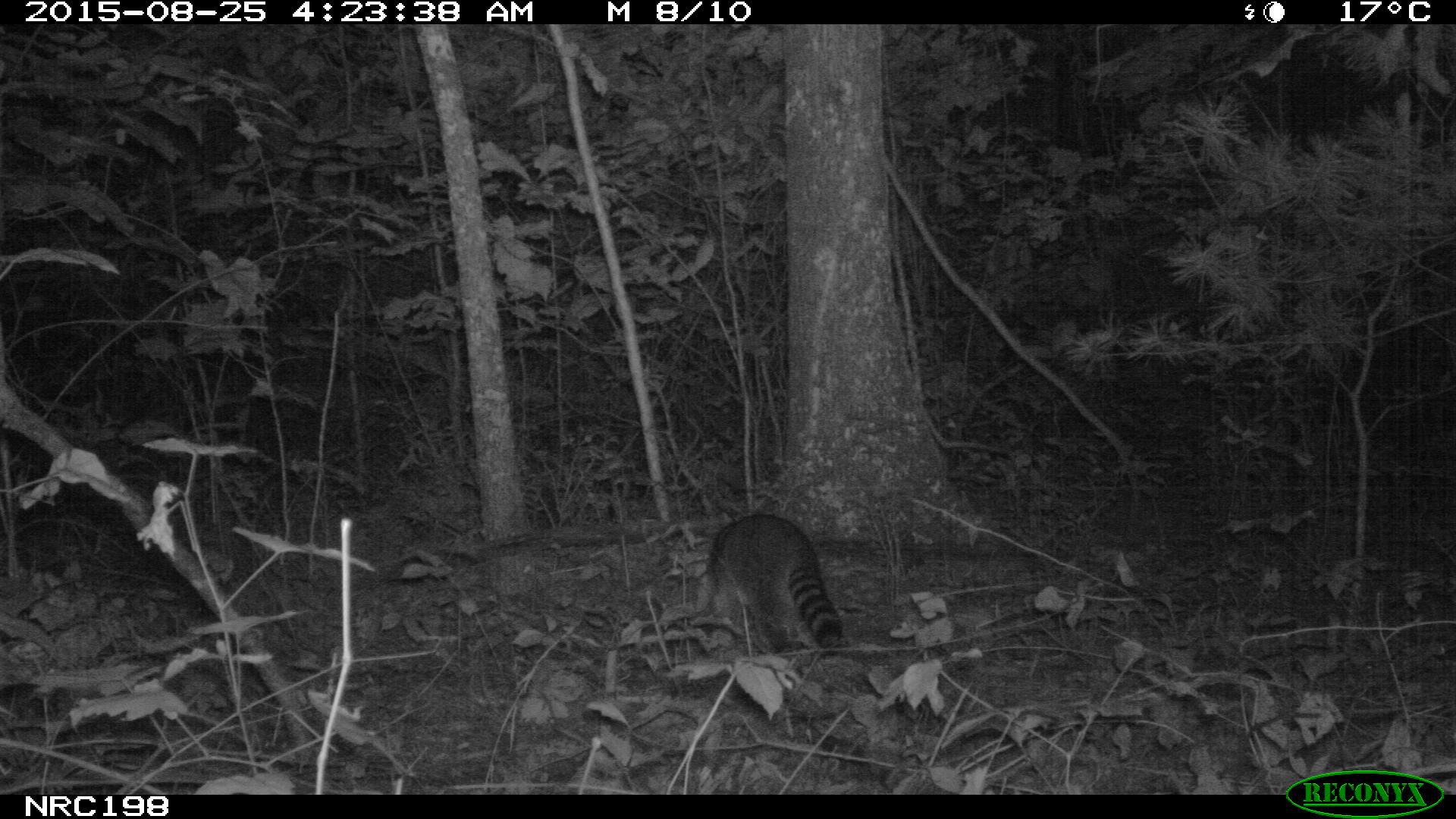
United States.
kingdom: Animalia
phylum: Chordata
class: Mammalia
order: Carnivora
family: Procyonidae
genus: Procyon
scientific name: Procyon lotor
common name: northern raccoon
Northern Raccoon (Procyon lotor).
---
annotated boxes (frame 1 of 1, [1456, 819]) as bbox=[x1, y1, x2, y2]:
Northern Raccoon: bbox=[694, 514, 862, 666]